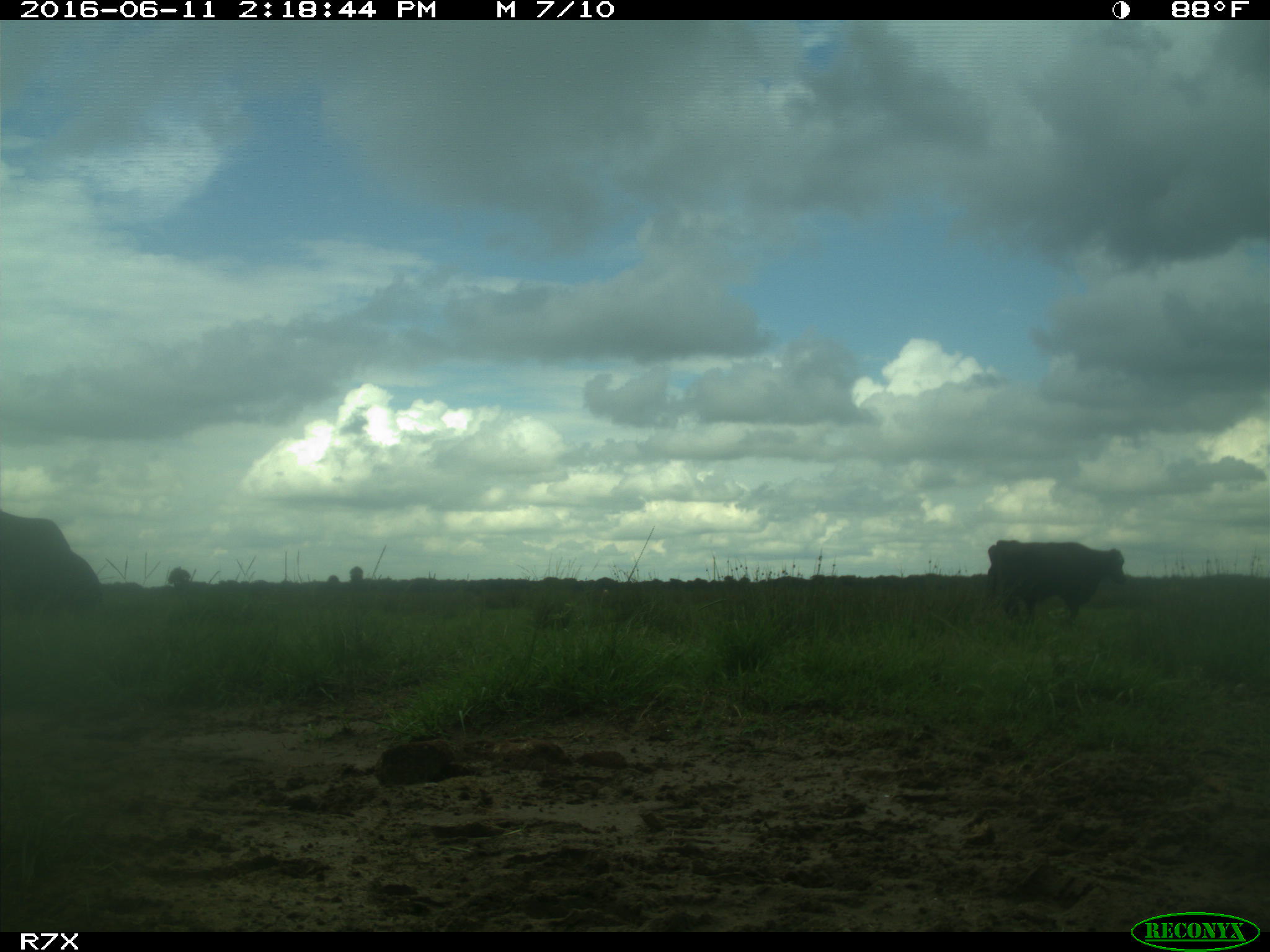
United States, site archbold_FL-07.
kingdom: Animalia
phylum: Chordata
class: Mammalia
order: Artiodactyla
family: Bovidae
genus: Bos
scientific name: Bos taurus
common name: domestic cow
Bos taurus (domestic cow).